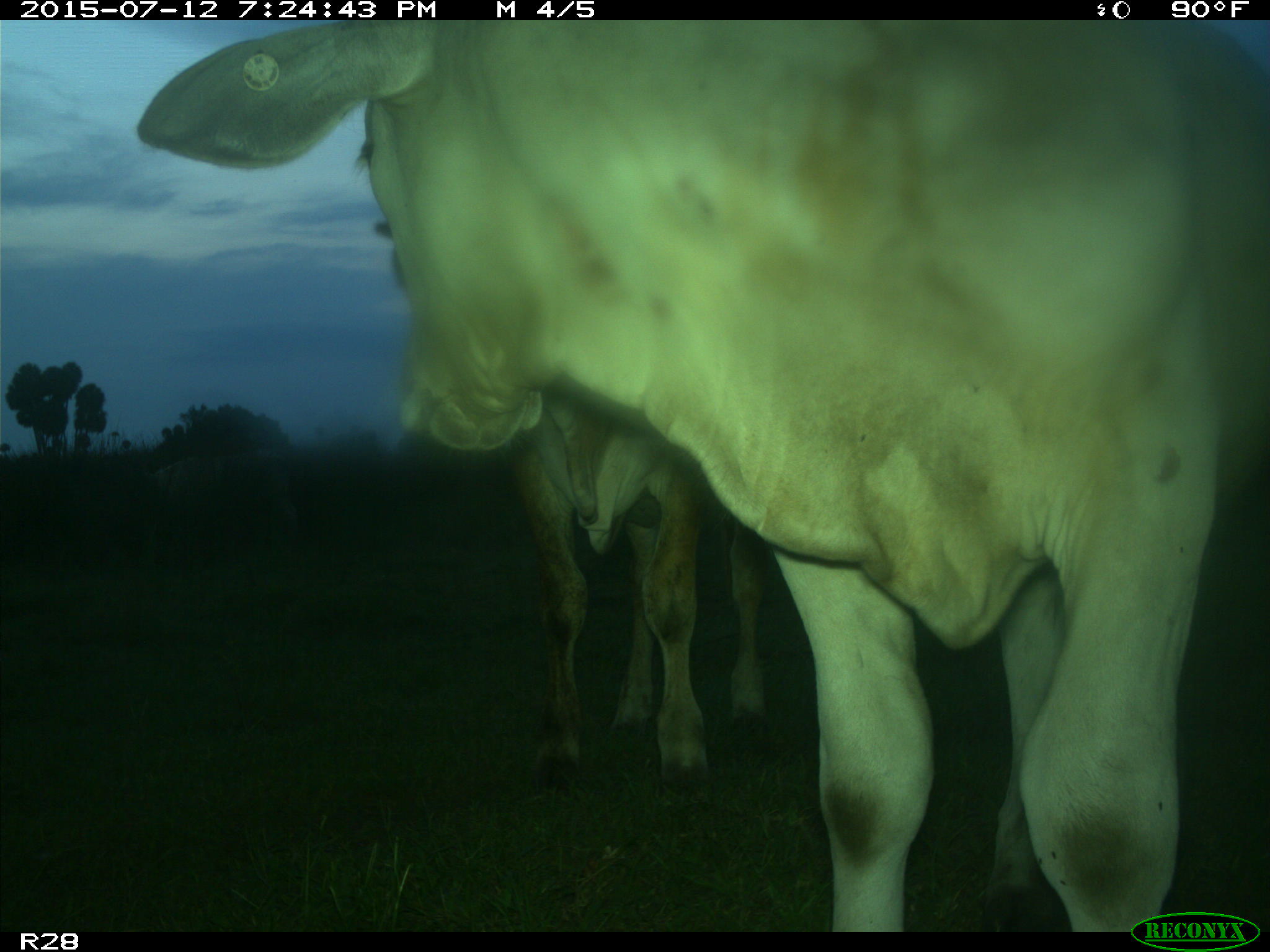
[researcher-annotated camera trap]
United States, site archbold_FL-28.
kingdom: Animalia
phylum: Chordata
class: Mammalia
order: Artiodactyla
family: Bovidae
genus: Bos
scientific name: Bos taurus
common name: domestic cow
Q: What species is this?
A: Bos taurus (domestic cow).